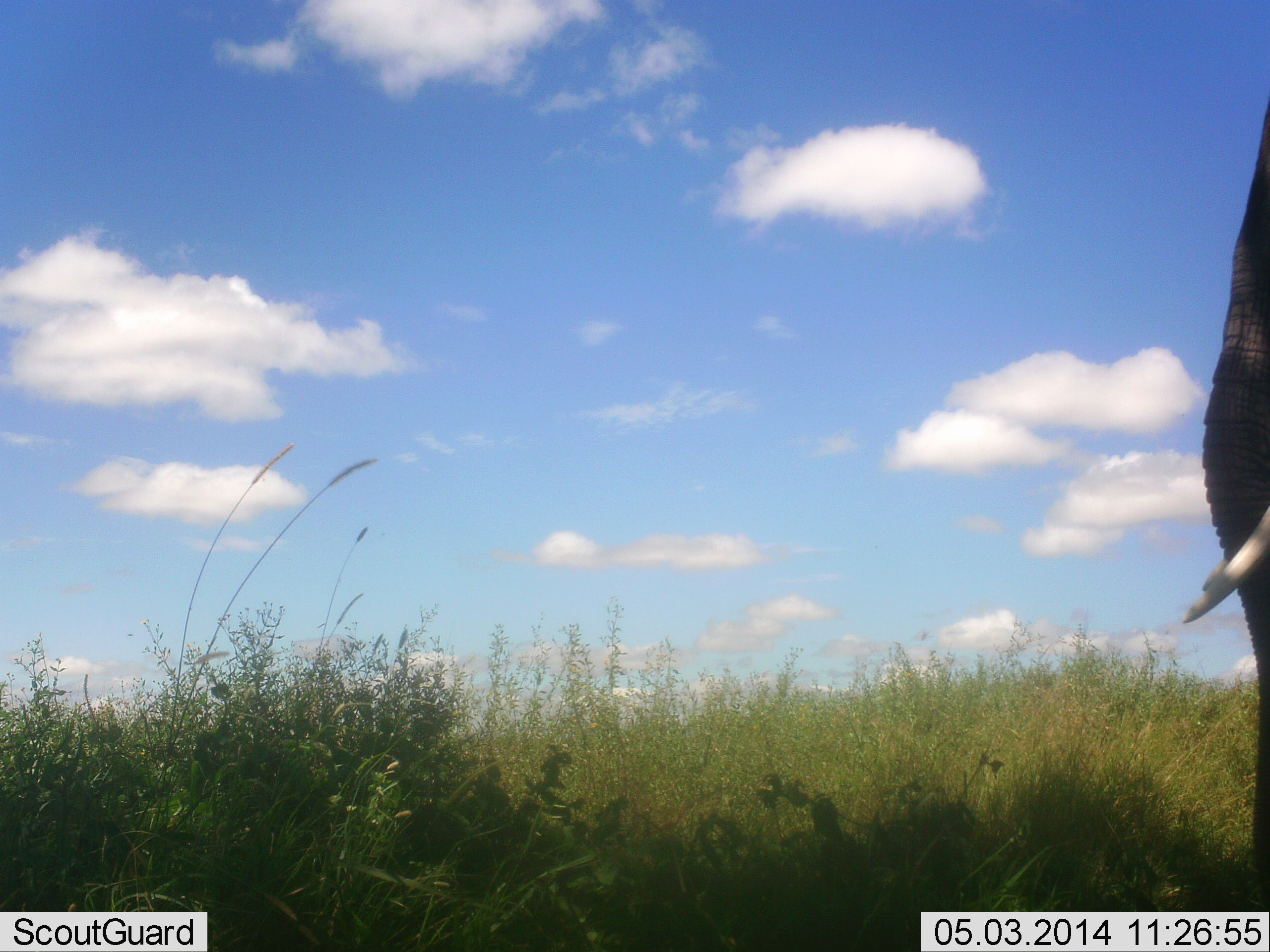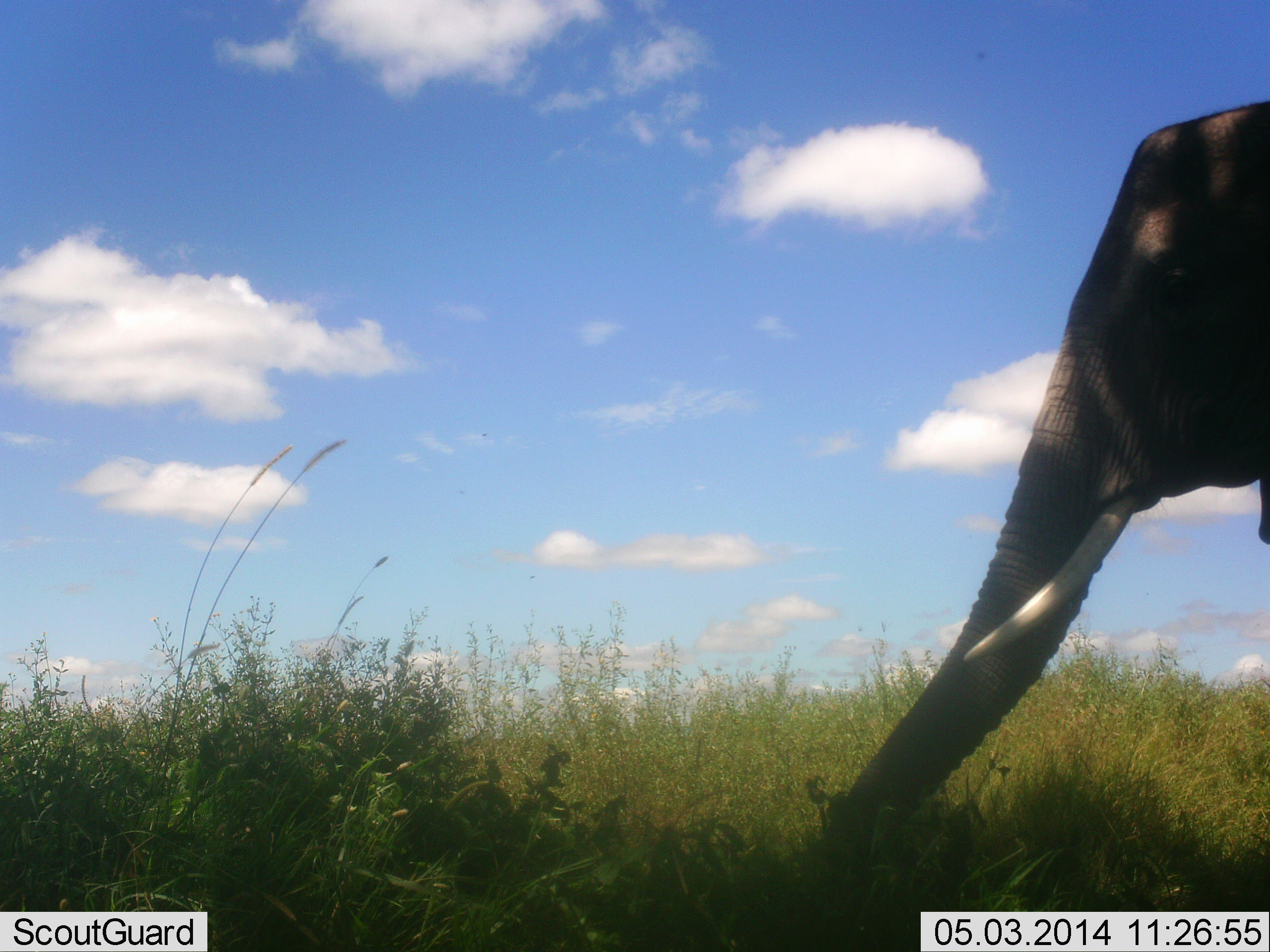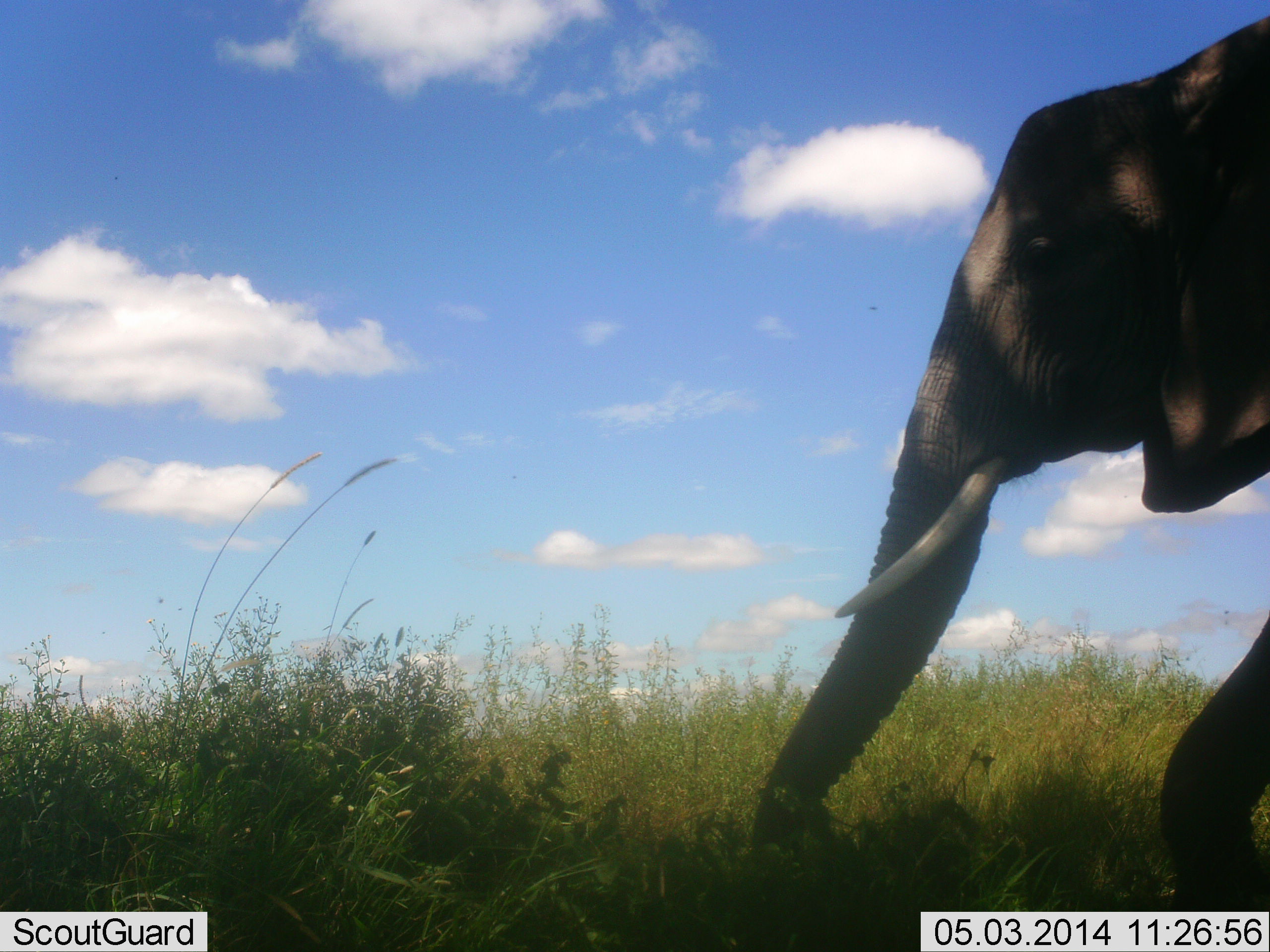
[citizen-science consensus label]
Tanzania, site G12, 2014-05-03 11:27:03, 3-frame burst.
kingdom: Animalia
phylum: Chordata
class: Mammalia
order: Proboscidea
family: Elephantidae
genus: Loxodonta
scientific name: Loxodonta africana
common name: african bush elephant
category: elephant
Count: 1.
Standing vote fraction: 40%.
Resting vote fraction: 0%.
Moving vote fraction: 40%.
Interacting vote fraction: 0%.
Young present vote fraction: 0%.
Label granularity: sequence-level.